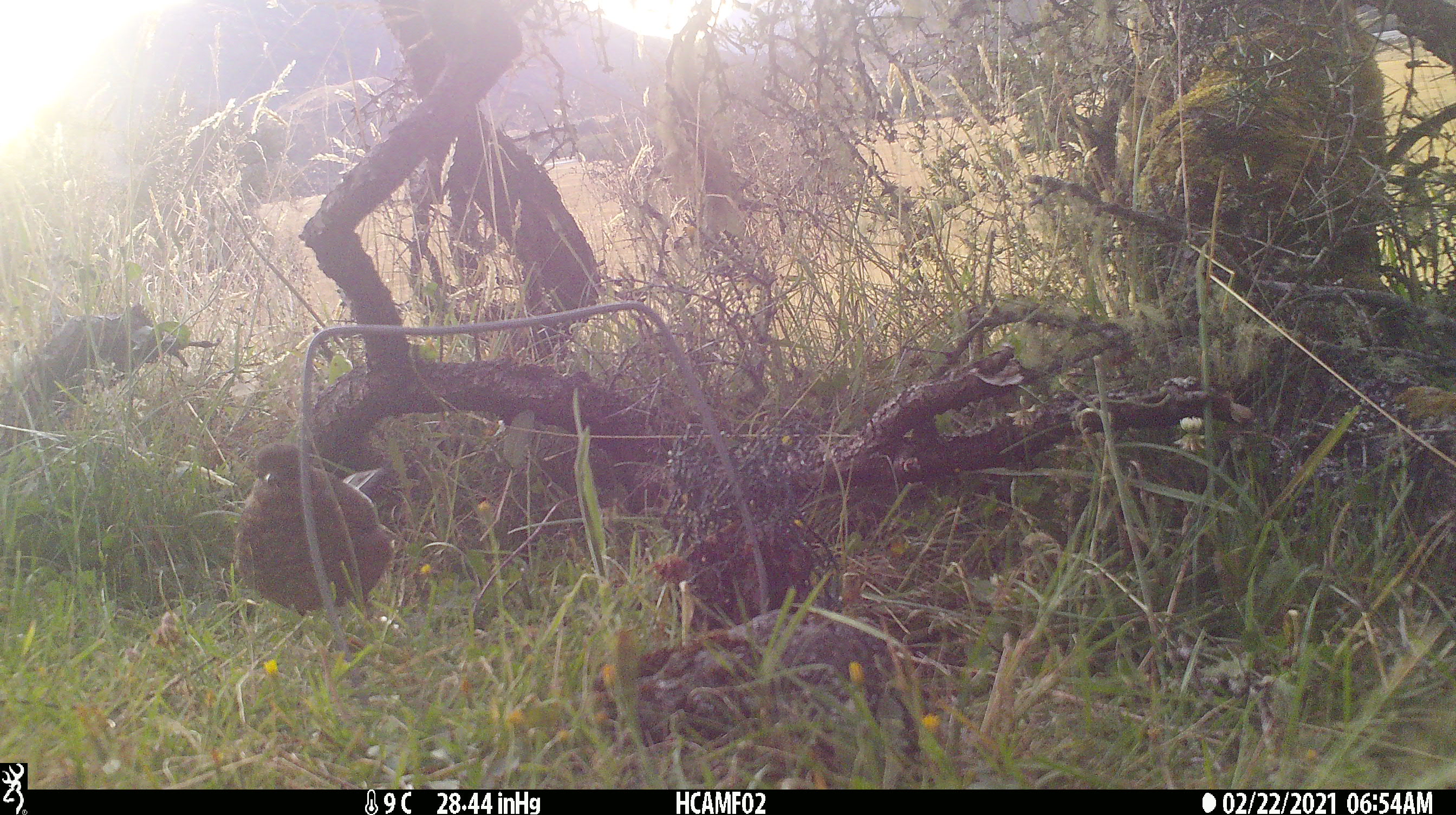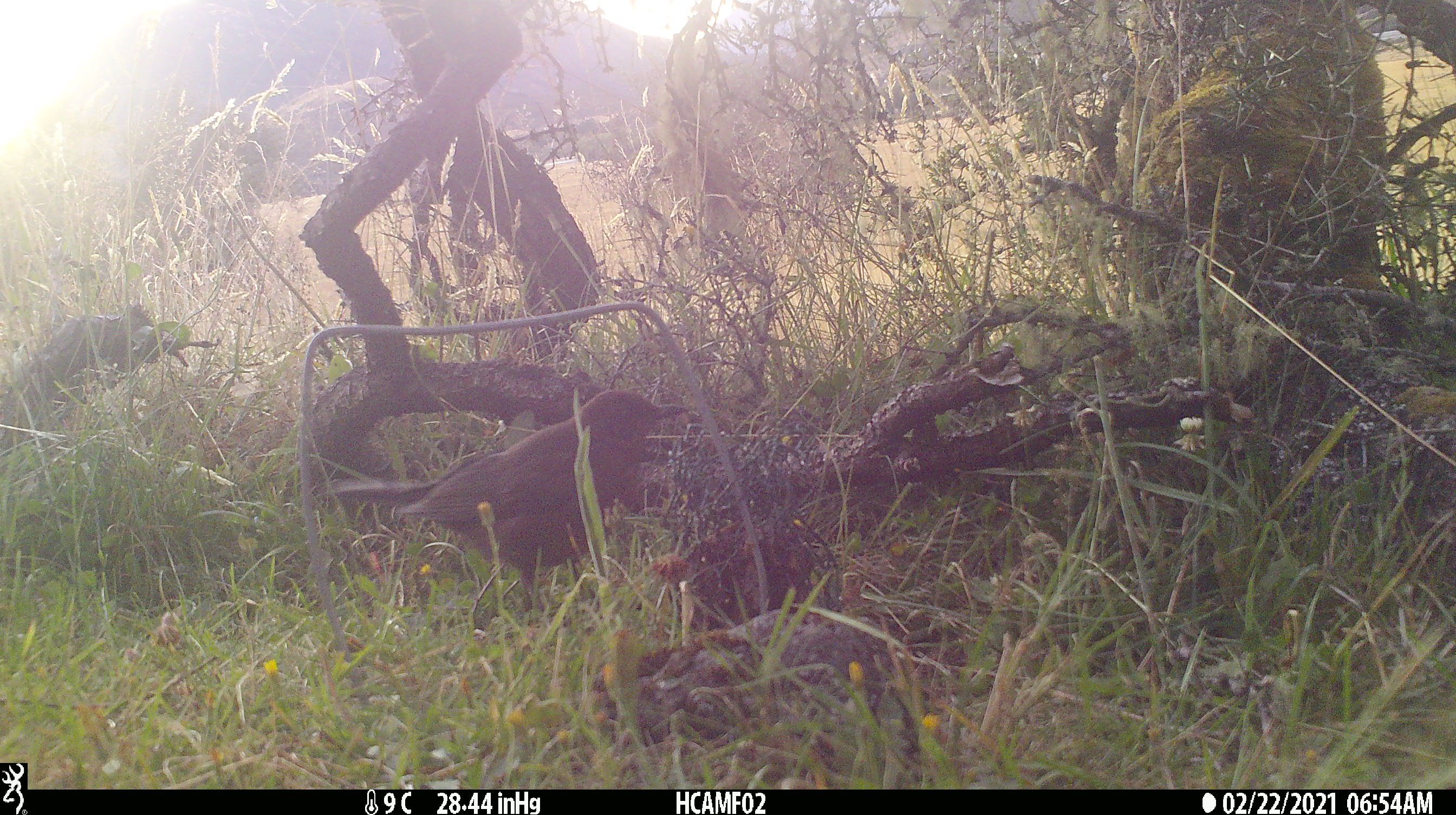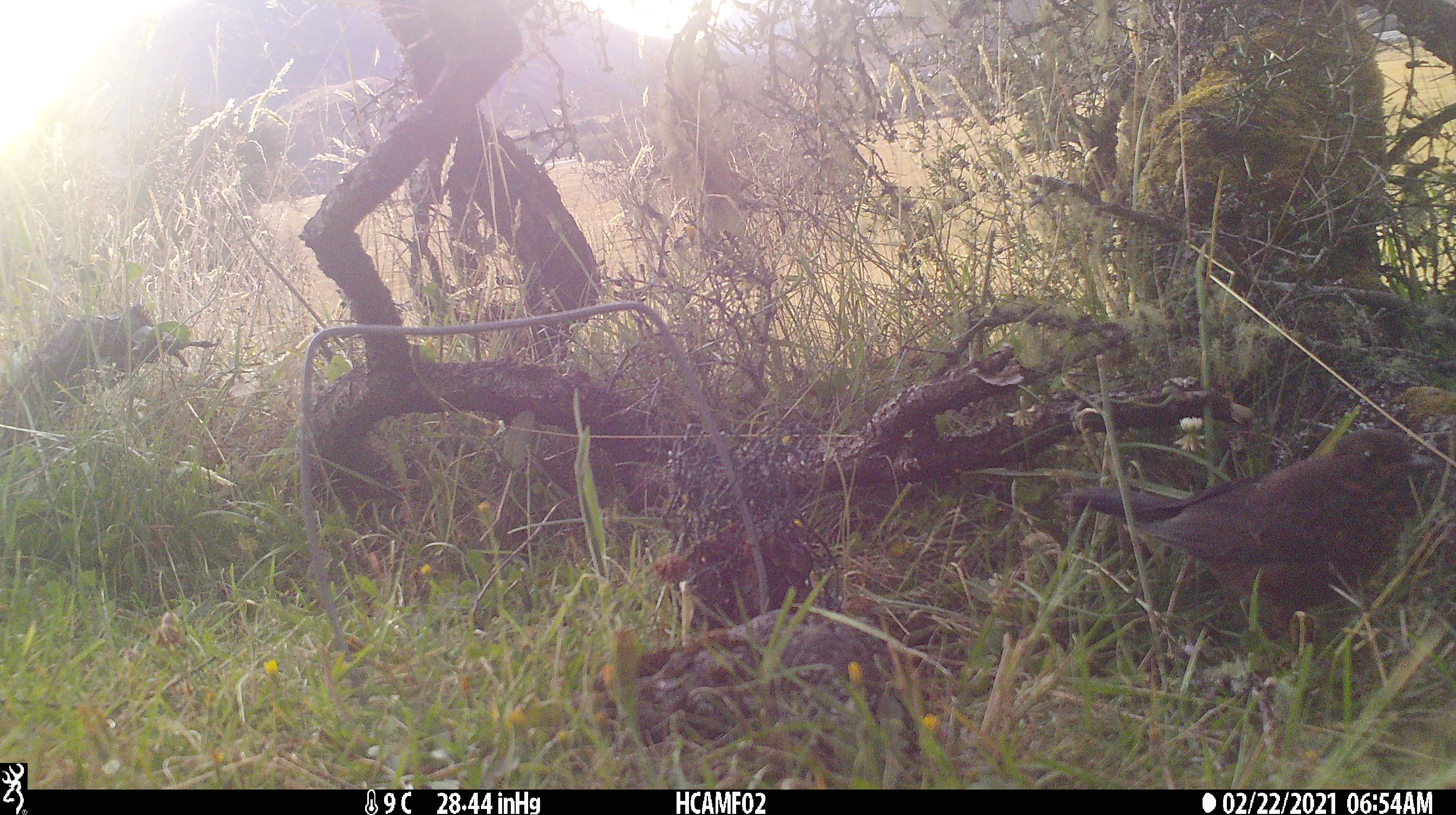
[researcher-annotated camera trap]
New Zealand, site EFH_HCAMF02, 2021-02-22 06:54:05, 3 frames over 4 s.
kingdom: Animalia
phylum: Chordata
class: Aves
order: Passeriformes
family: Turdidae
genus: Turdus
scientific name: Turdus merula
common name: eurasian blackbird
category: blackbird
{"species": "blackbird (eurasian blackbird) (Turdus merula)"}